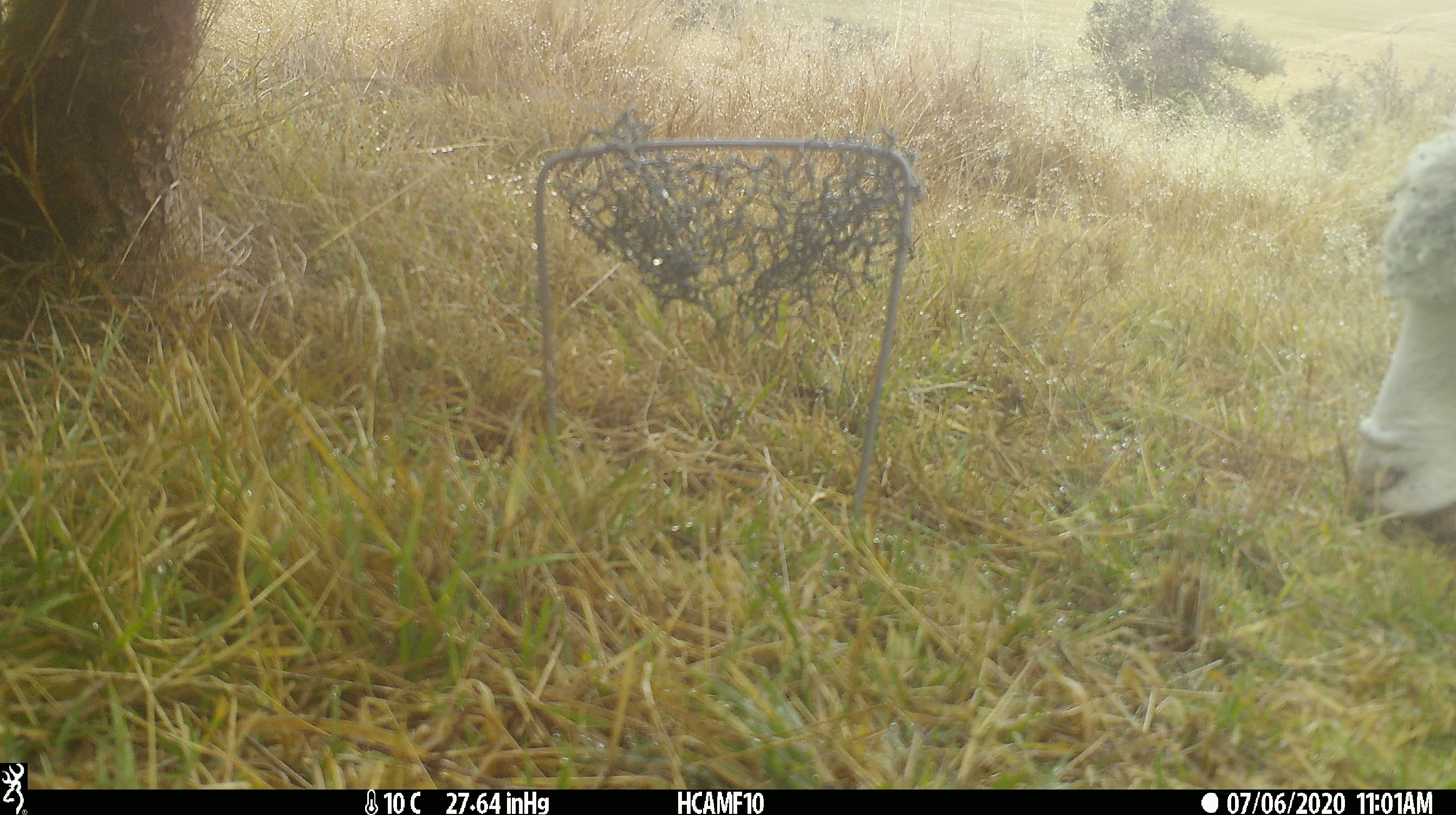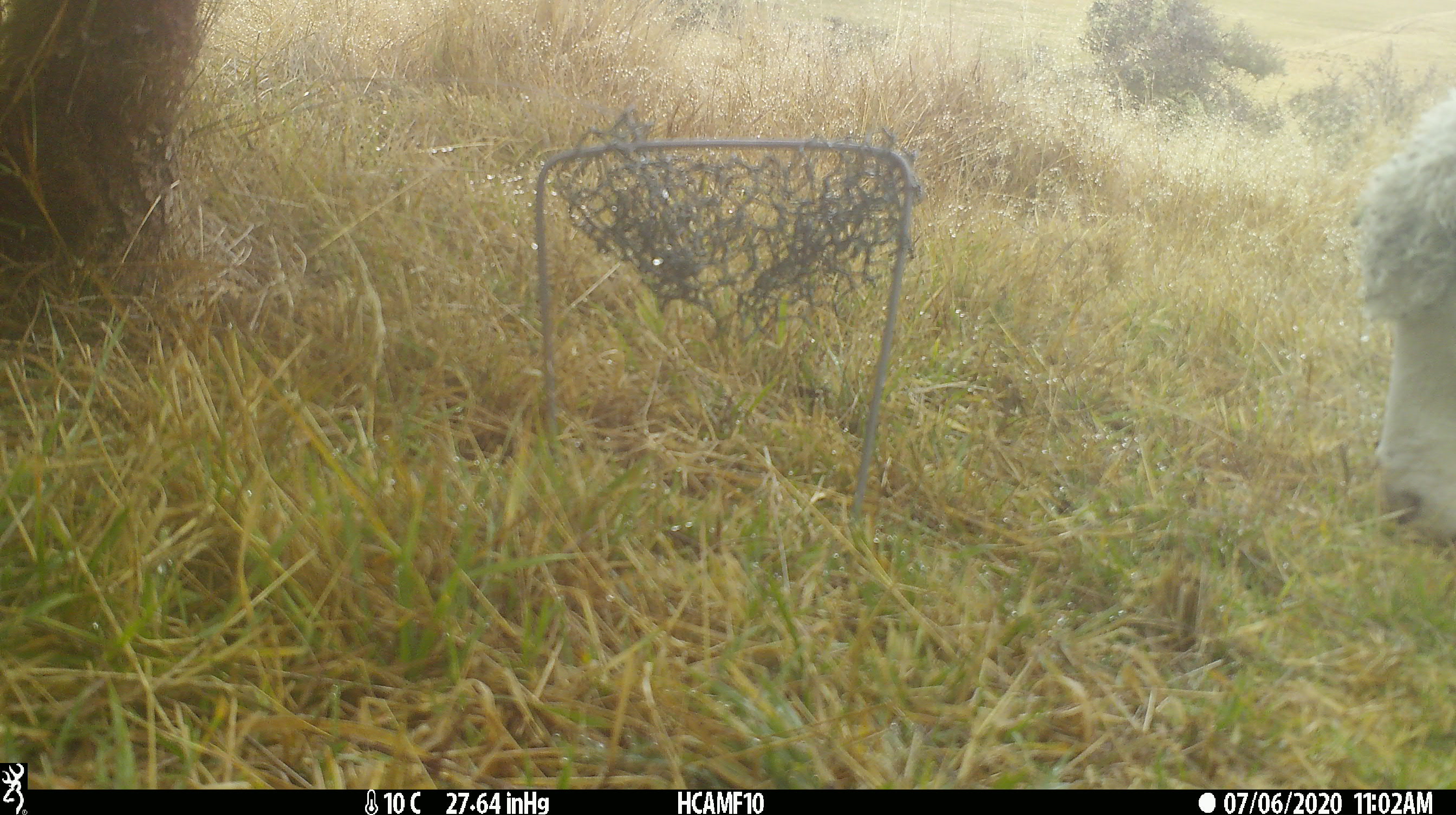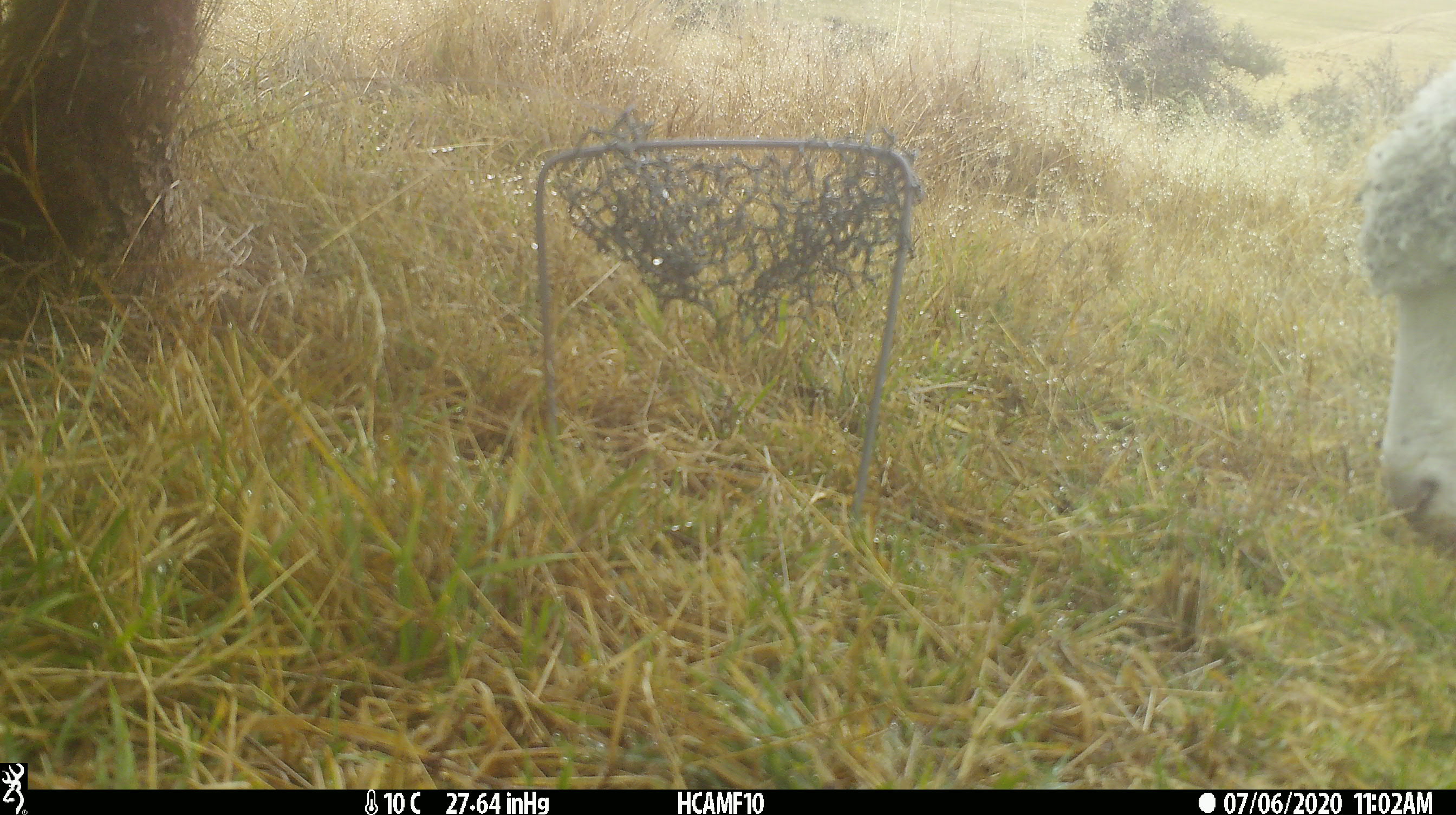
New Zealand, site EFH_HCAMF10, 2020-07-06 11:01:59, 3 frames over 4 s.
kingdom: Animalia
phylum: Chordata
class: Mammalia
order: Artiodactyla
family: Bovidae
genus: Ovis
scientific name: Ovis aries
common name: domestic sheep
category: sheep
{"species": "sheep (domestic sheep) (Ovis aries)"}